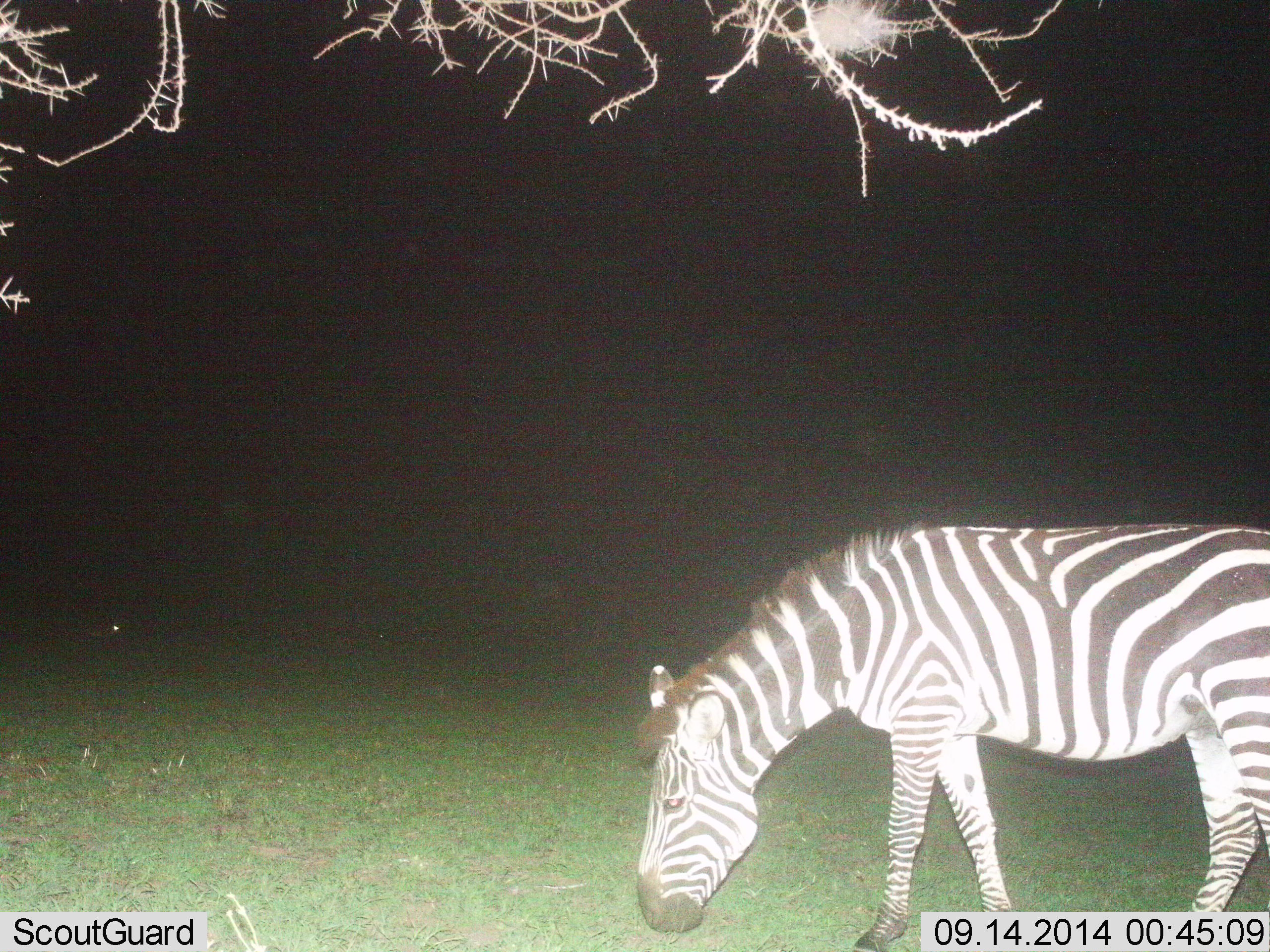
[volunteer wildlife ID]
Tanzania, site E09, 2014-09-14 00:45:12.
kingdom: Animalia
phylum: Chordata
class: Mammalia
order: Perissodactyla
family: Equidae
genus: Equus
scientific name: Equus quagga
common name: plains zebra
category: zebra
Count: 1.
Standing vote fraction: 20%.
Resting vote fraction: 0%.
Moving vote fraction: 0%.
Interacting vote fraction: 0%.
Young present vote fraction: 0%.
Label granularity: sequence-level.